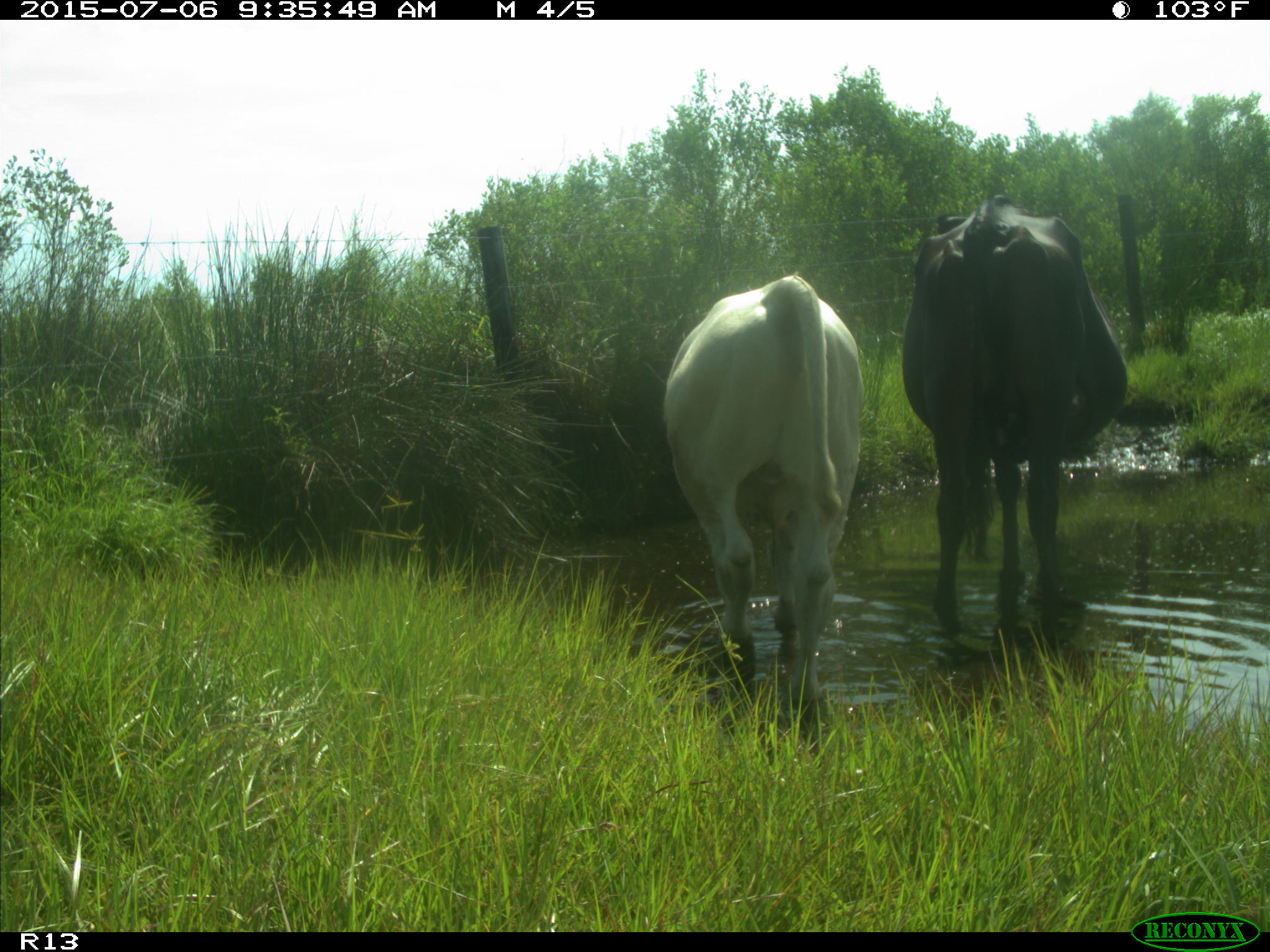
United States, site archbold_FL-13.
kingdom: Animalia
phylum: Chordata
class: Mammalia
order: Artiodactyla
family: Bovidae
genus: Bos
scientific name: Bos taurus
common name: domestic cow